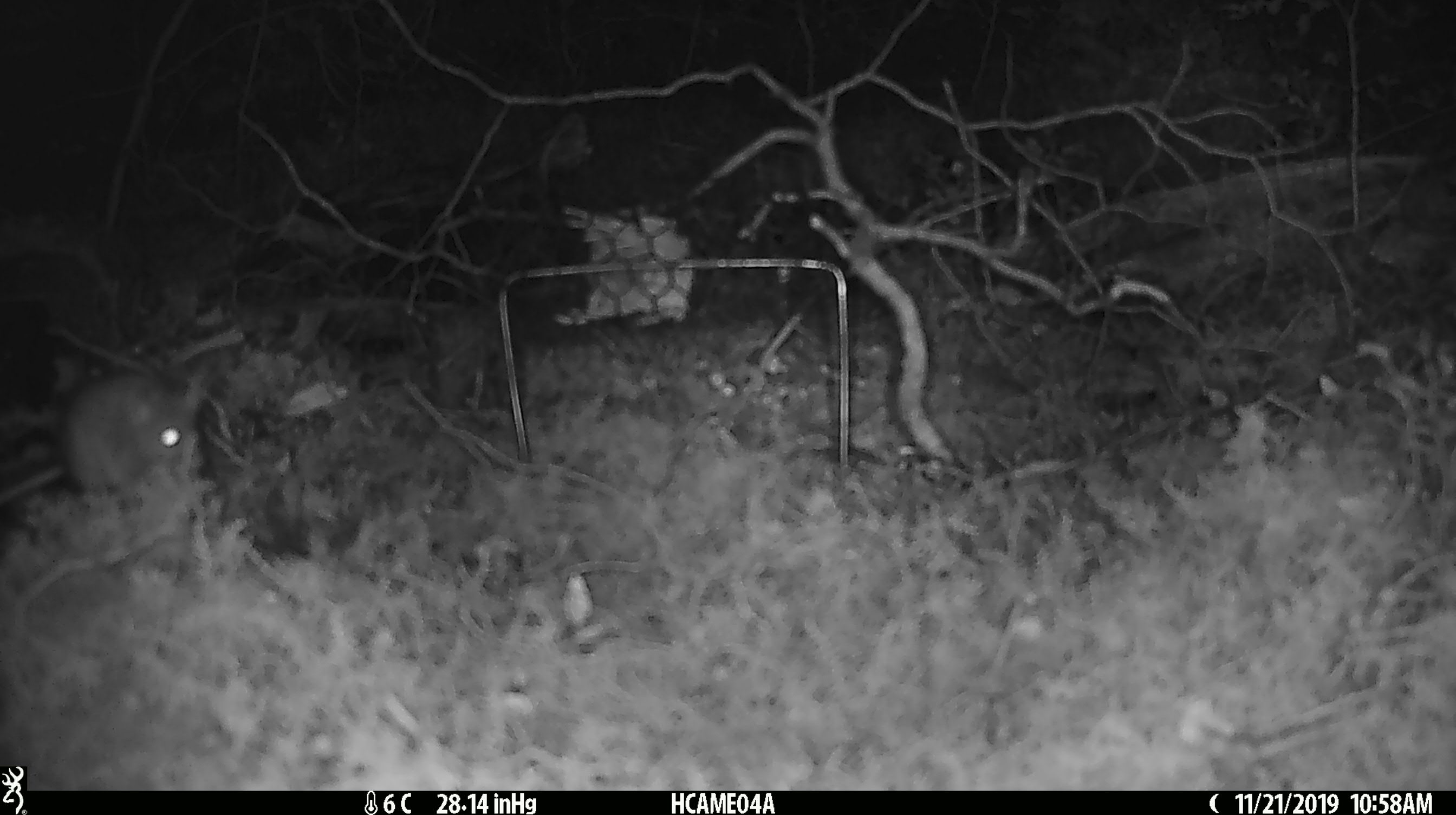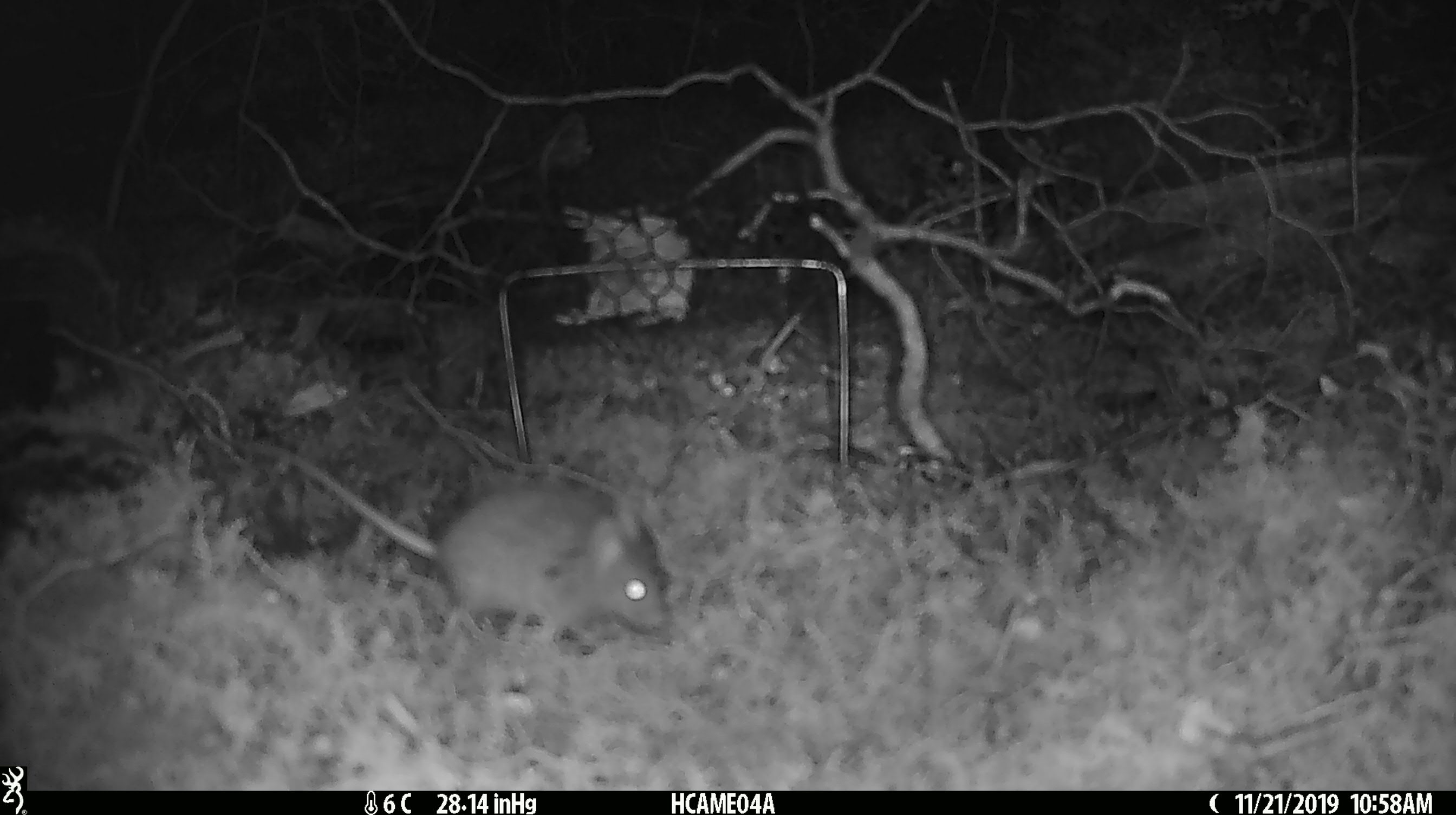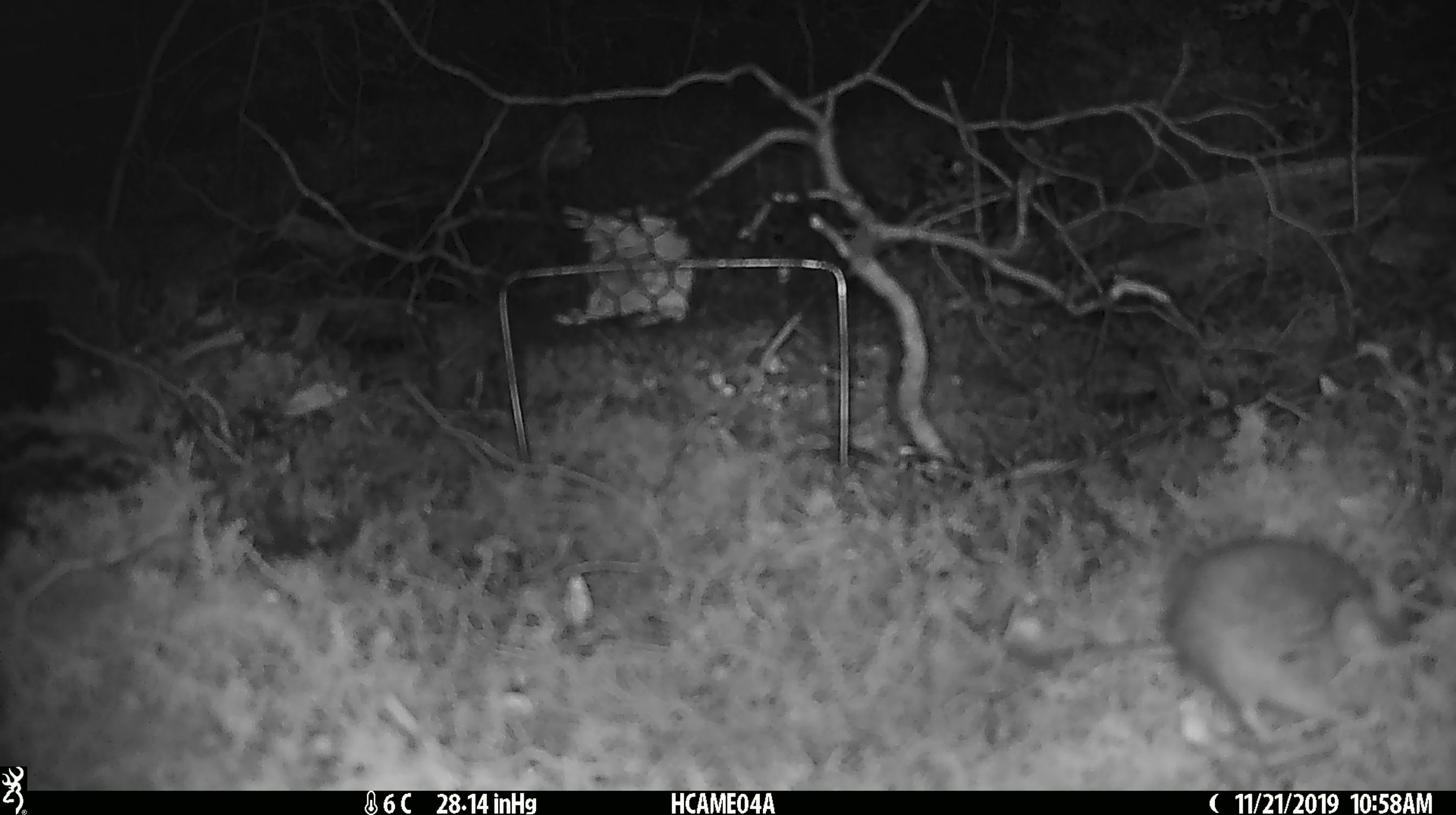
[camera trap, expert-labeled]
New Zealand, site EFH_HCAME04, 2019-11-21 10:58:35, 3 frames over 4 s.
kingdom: Animalia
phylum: Chordata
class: Mammalia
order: Rodentia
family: Muridae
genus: Mus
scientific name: Mus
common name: mouse